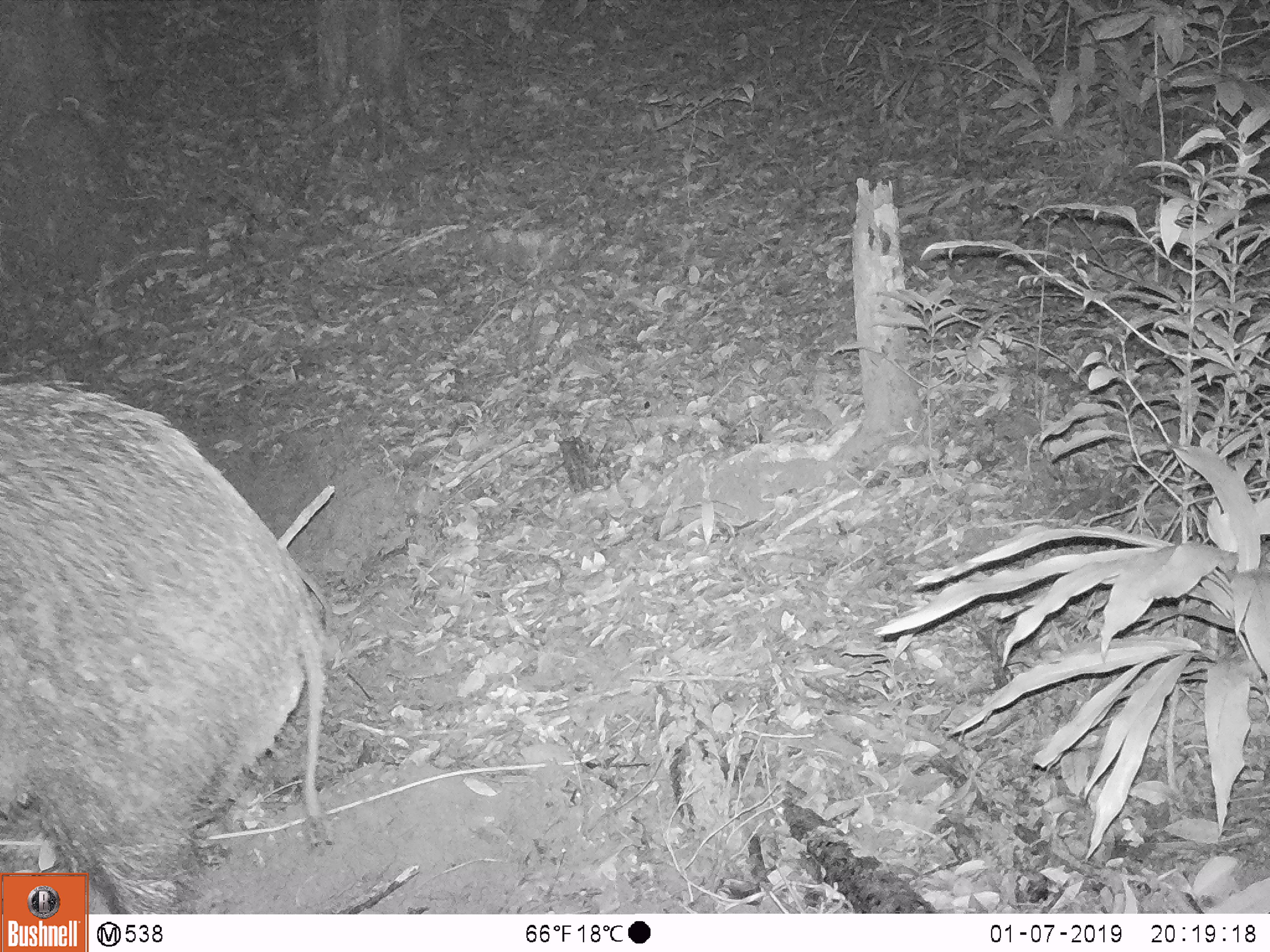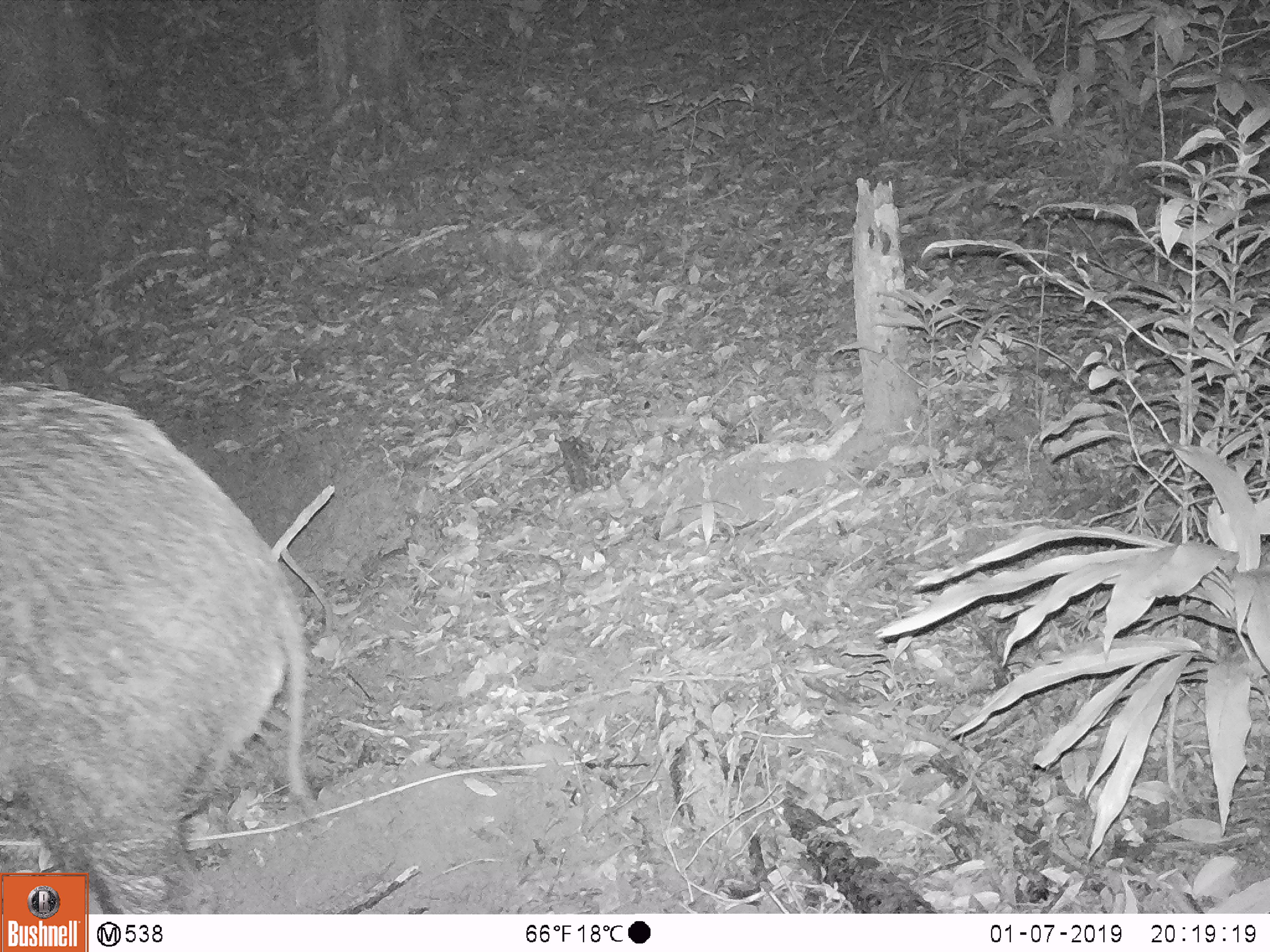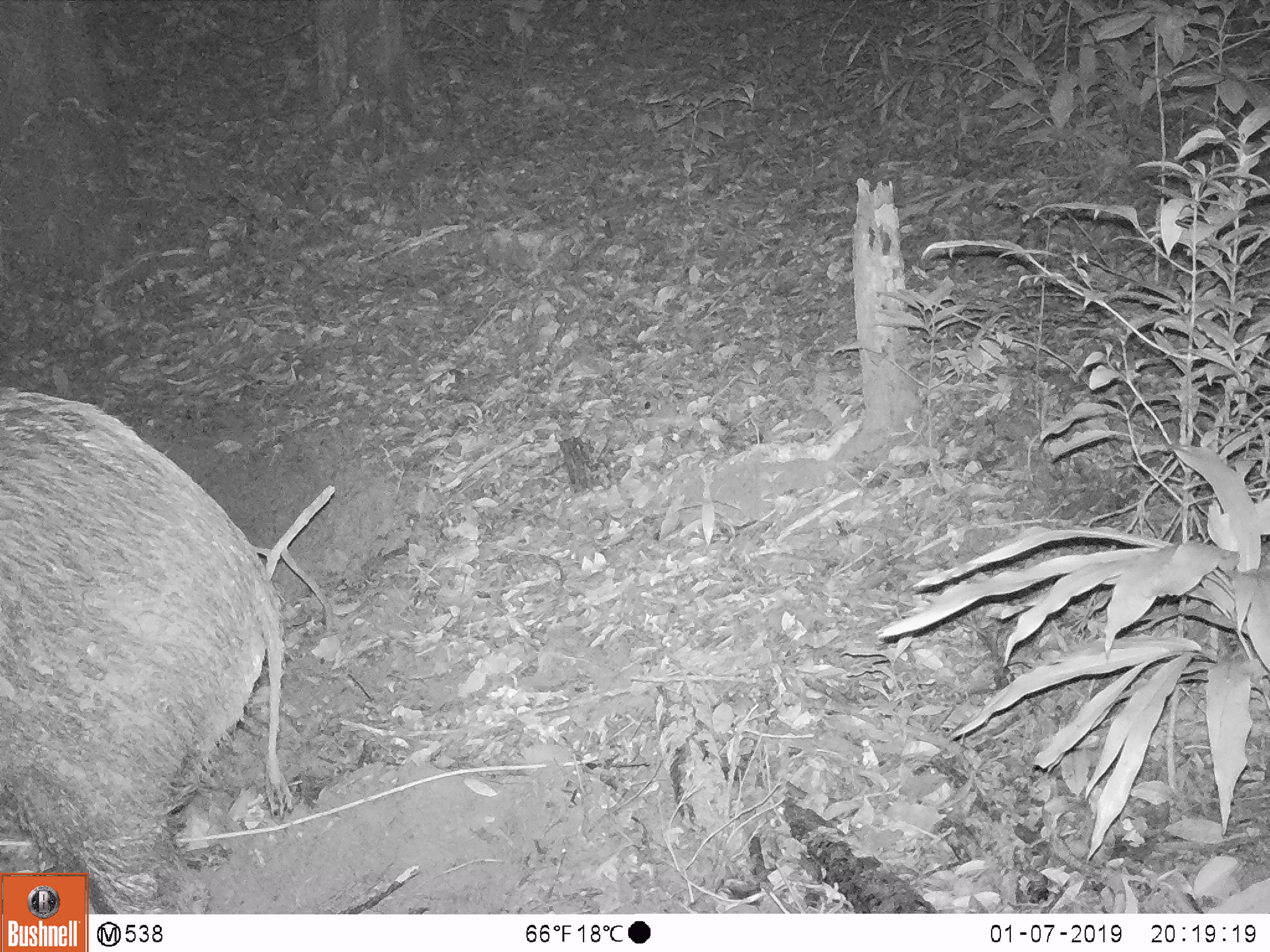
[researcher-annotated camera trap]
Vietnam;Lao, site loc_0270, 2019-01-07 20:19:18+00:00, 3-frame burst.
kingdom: Animalia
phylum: Chordata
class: Mammalia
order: Artiodactyla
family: Suidae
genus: Sus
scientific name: Sus scrofa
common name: eurasian wild pig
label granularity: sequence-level